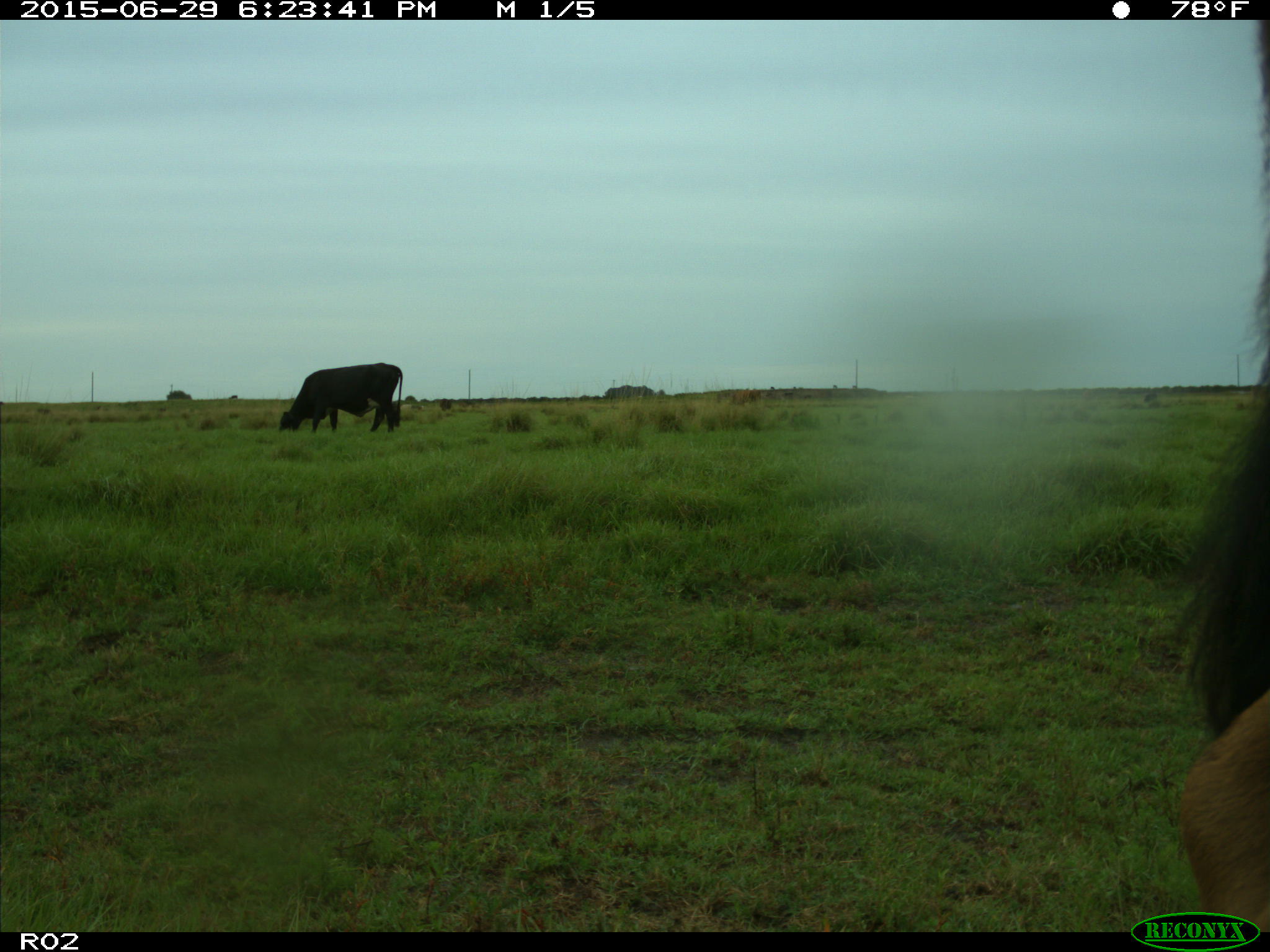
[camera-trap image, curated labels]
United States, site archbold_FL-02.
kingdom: Animalia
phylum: Chordata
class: Mammalia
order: Artiodactyla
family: Bovidae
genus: Bos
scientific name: Bos taurus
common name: domestic cow